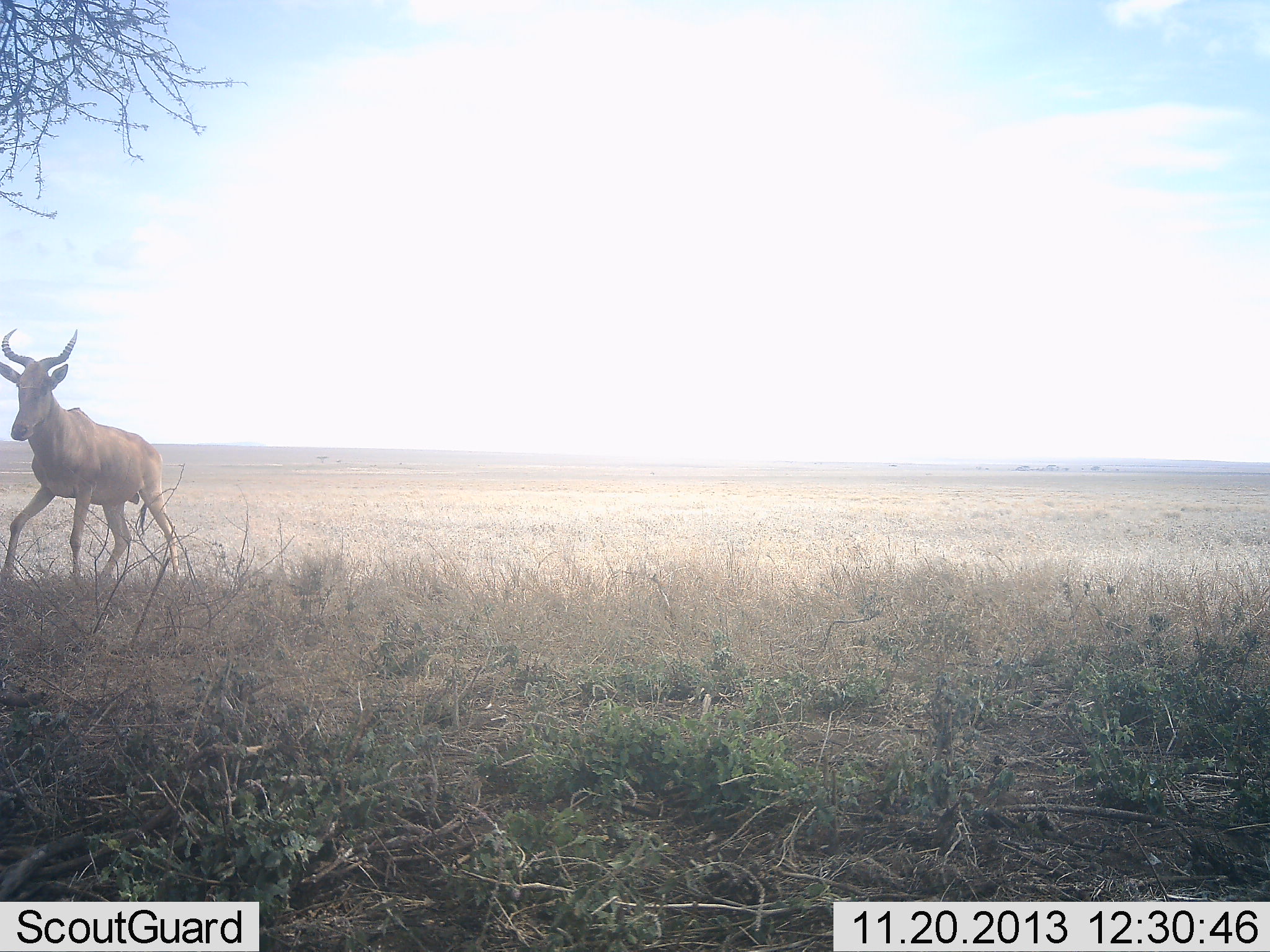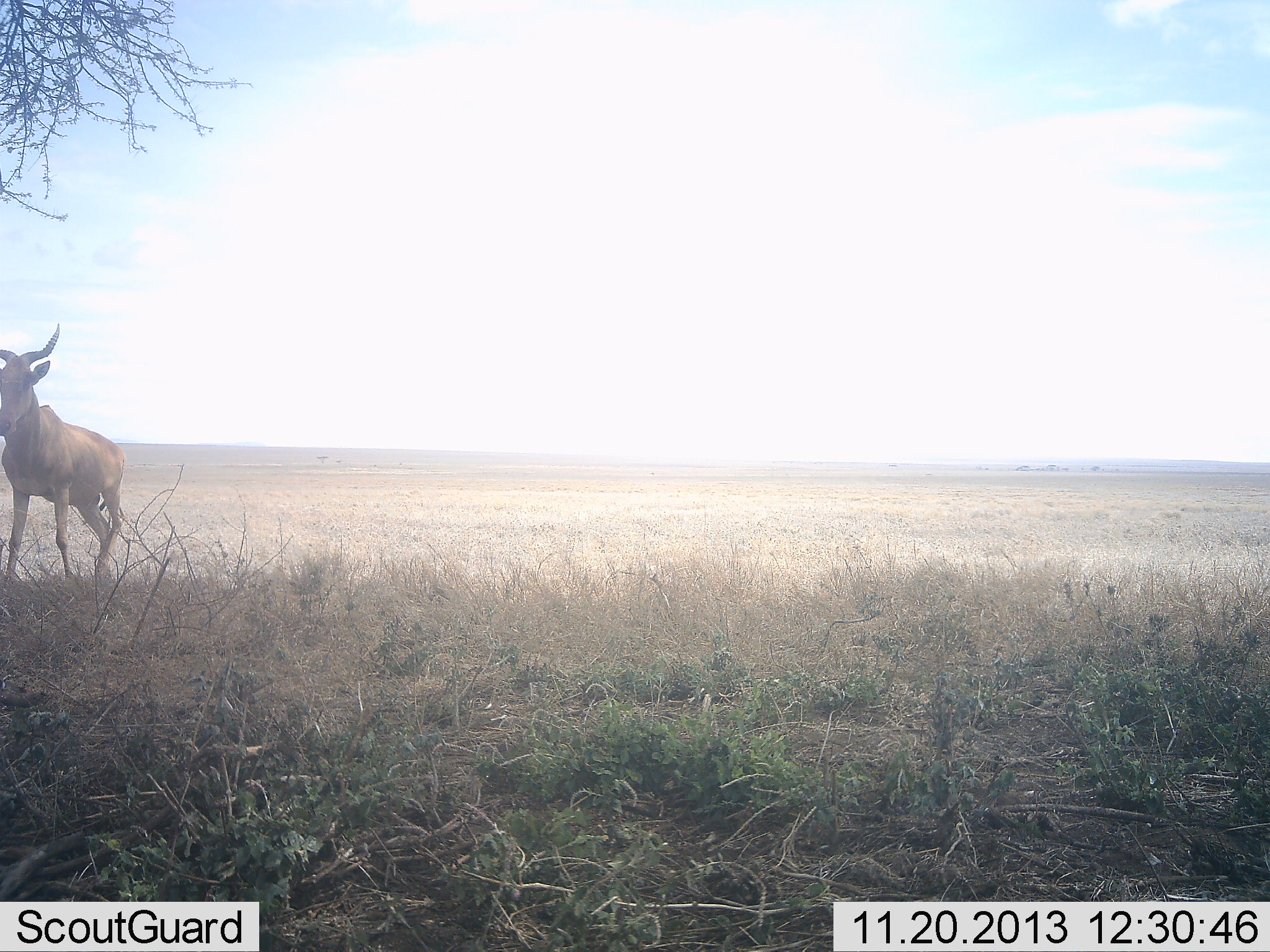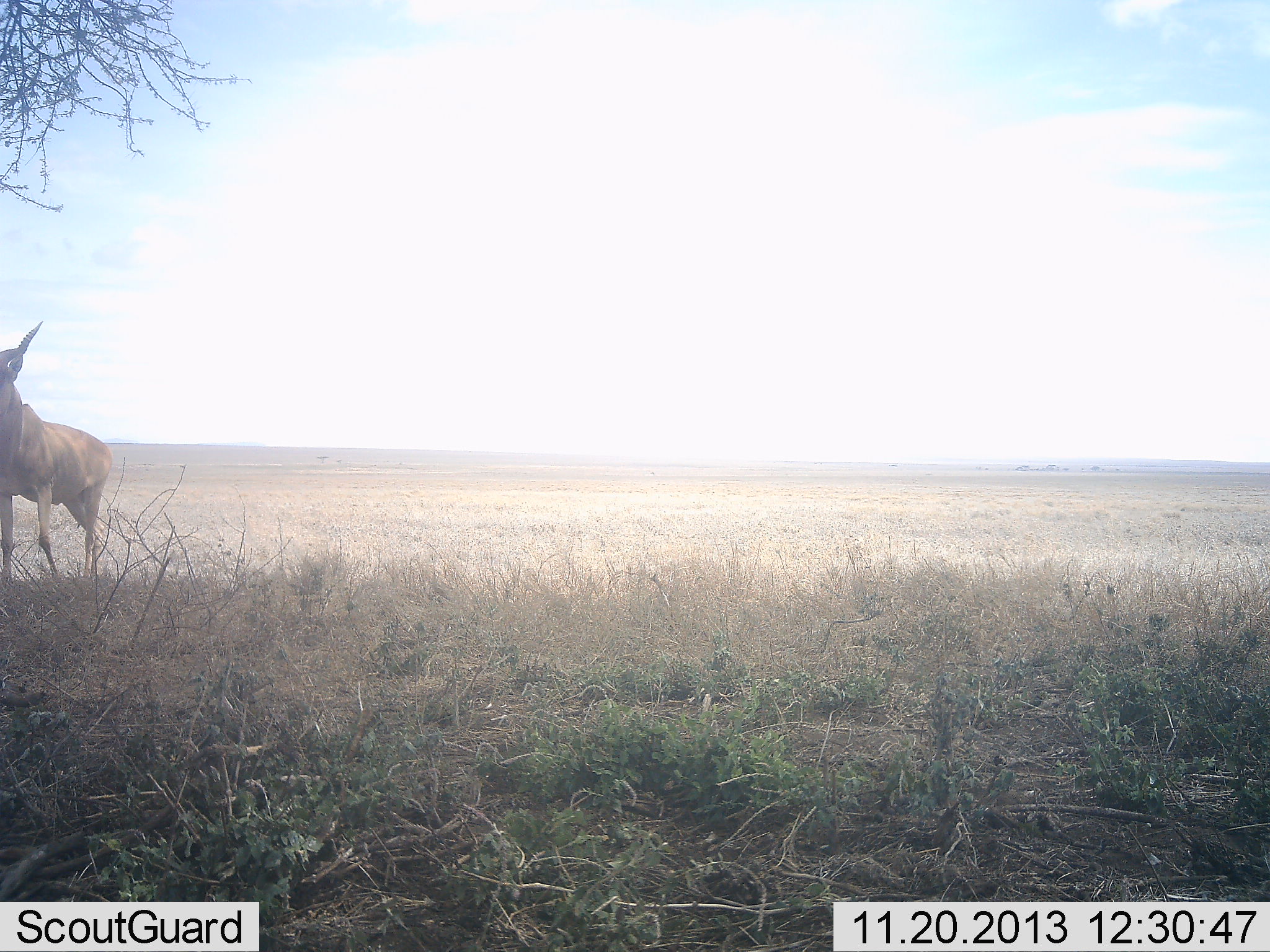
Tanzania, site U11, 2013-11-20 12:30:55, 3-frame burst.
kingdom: Animalia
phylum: Chordata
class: Mammalia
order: Artiodactyla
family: Bovidae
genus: Alcelaphus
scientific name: Alcelaphus buselaphus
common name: hartebeest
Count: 1.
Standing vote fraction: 10%.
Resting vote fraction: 0%.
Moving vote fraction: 90%.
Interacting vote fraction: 0%.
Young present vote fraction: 0%.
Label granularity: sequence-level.